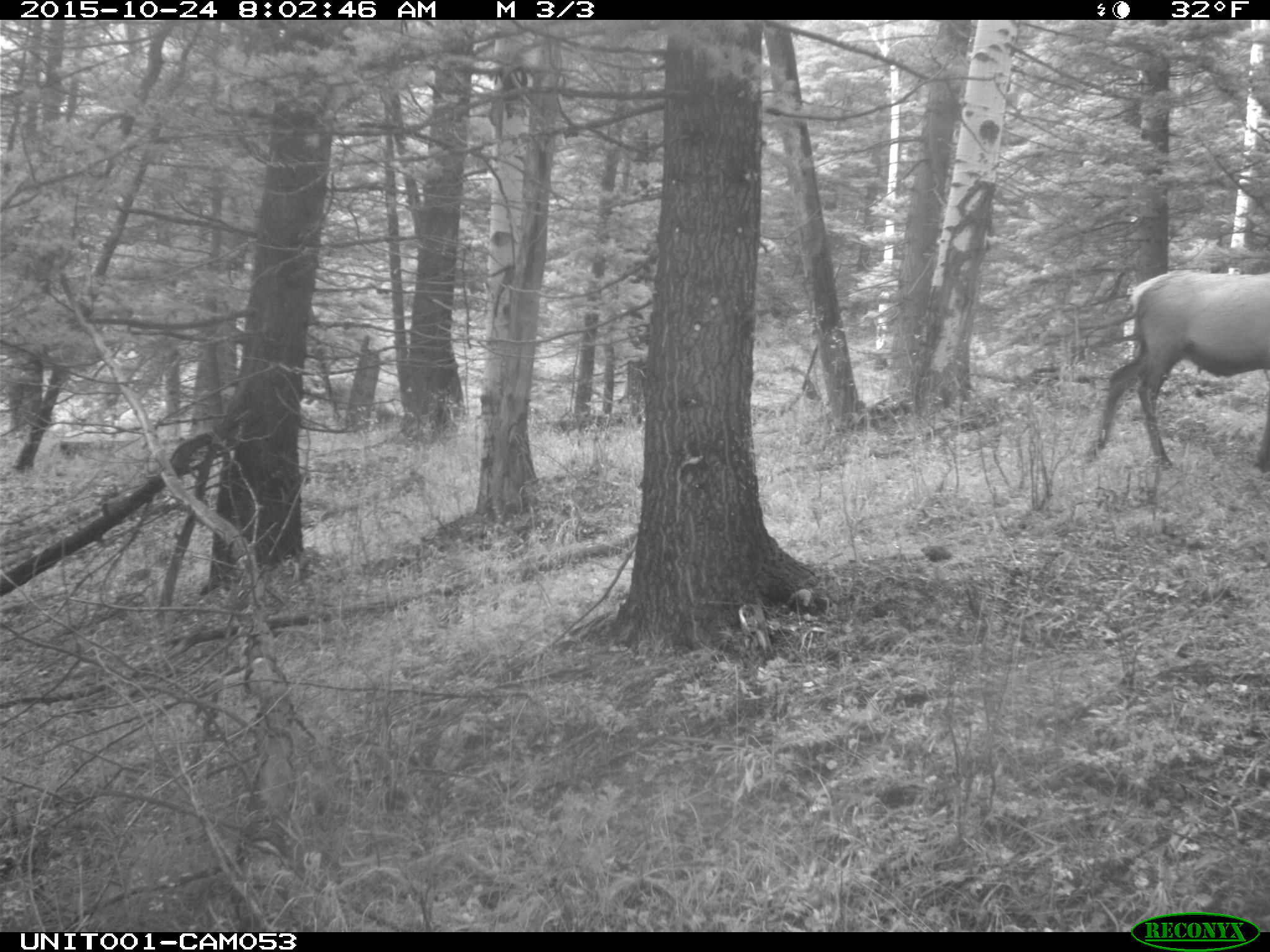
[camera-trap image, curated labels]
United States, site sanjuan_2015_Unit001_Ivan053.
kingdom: Animalia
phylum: Chordata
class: Mammalia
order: Artiodactyla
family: Cervidae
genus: Cervus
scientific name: Cervus elaphus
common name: red deer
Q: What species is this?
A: Cervus elaphus (red deer).